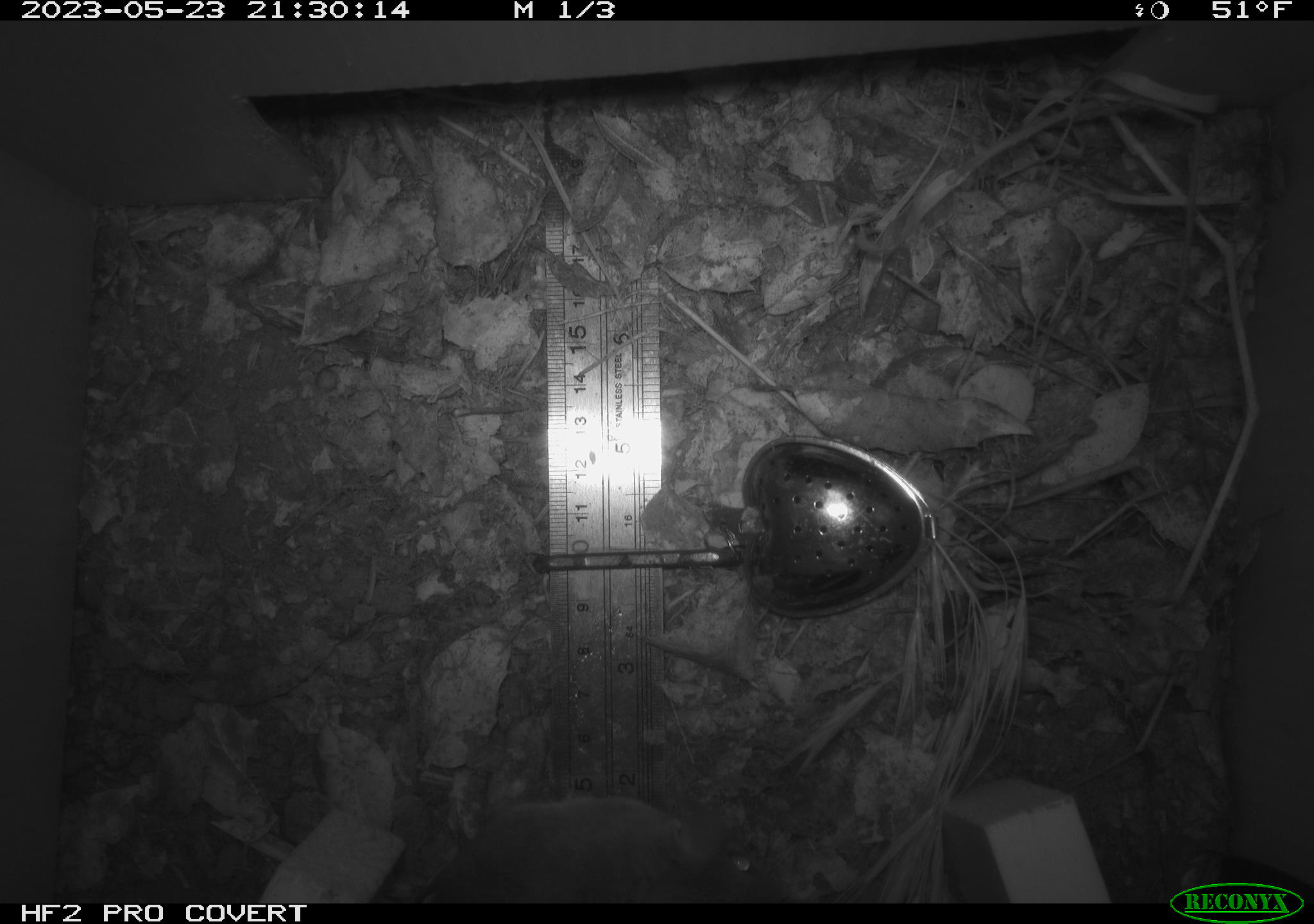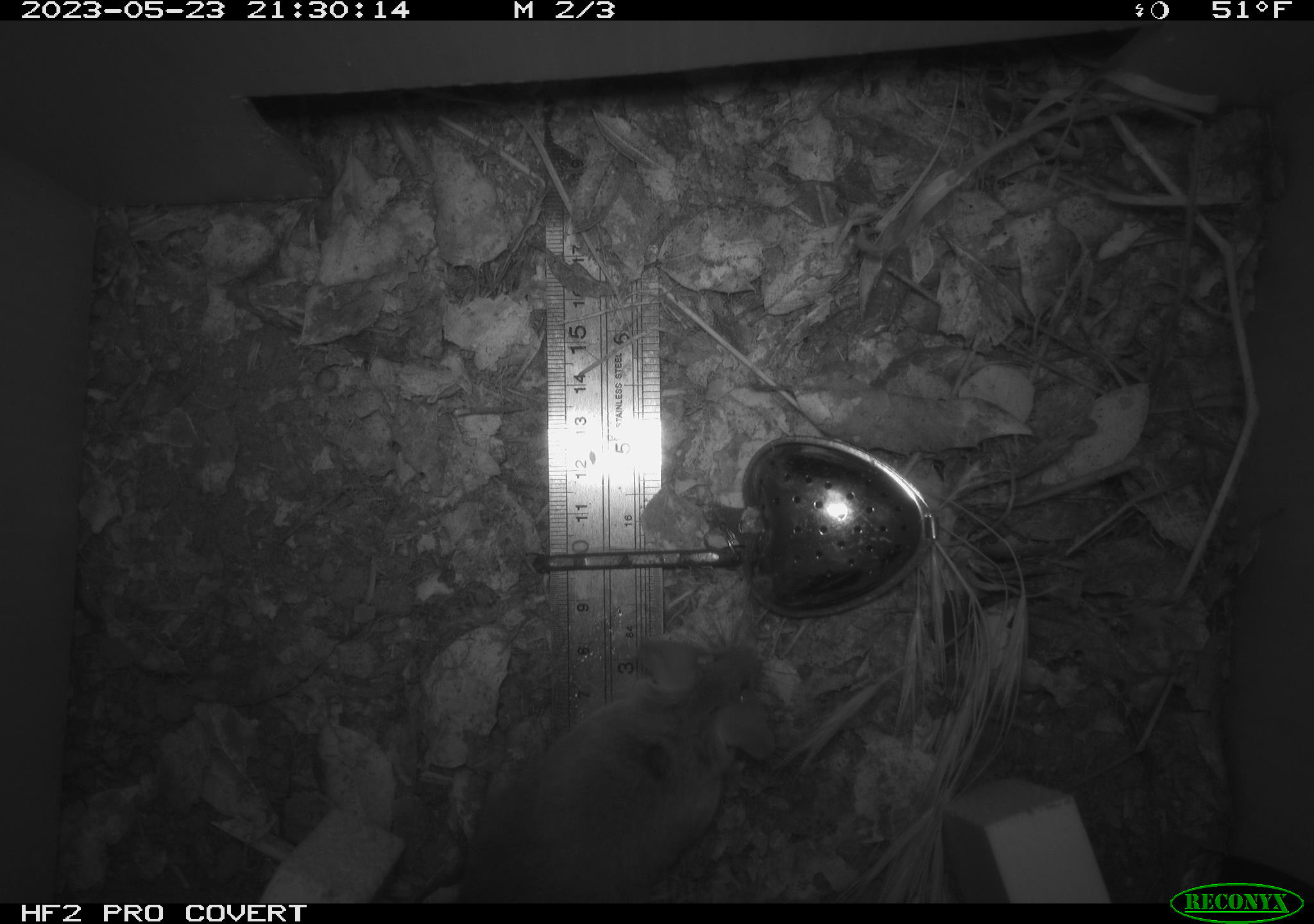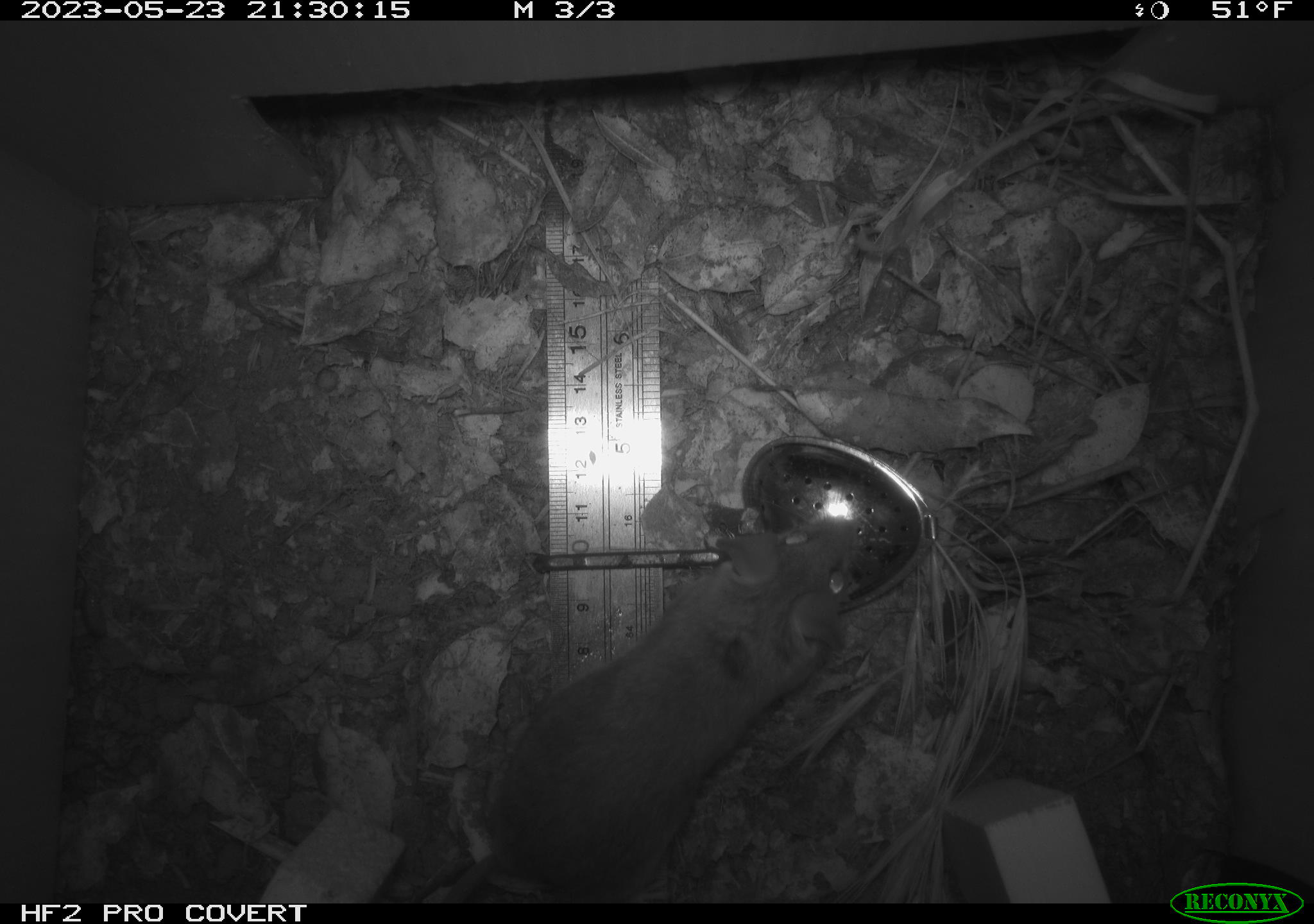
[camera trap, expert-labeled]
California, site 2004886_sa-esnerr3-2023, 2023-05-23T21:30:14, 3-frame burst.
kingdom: Animalia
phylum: Chordata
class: Mammalia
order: Rodentia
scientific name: Rodentia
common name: mouse species